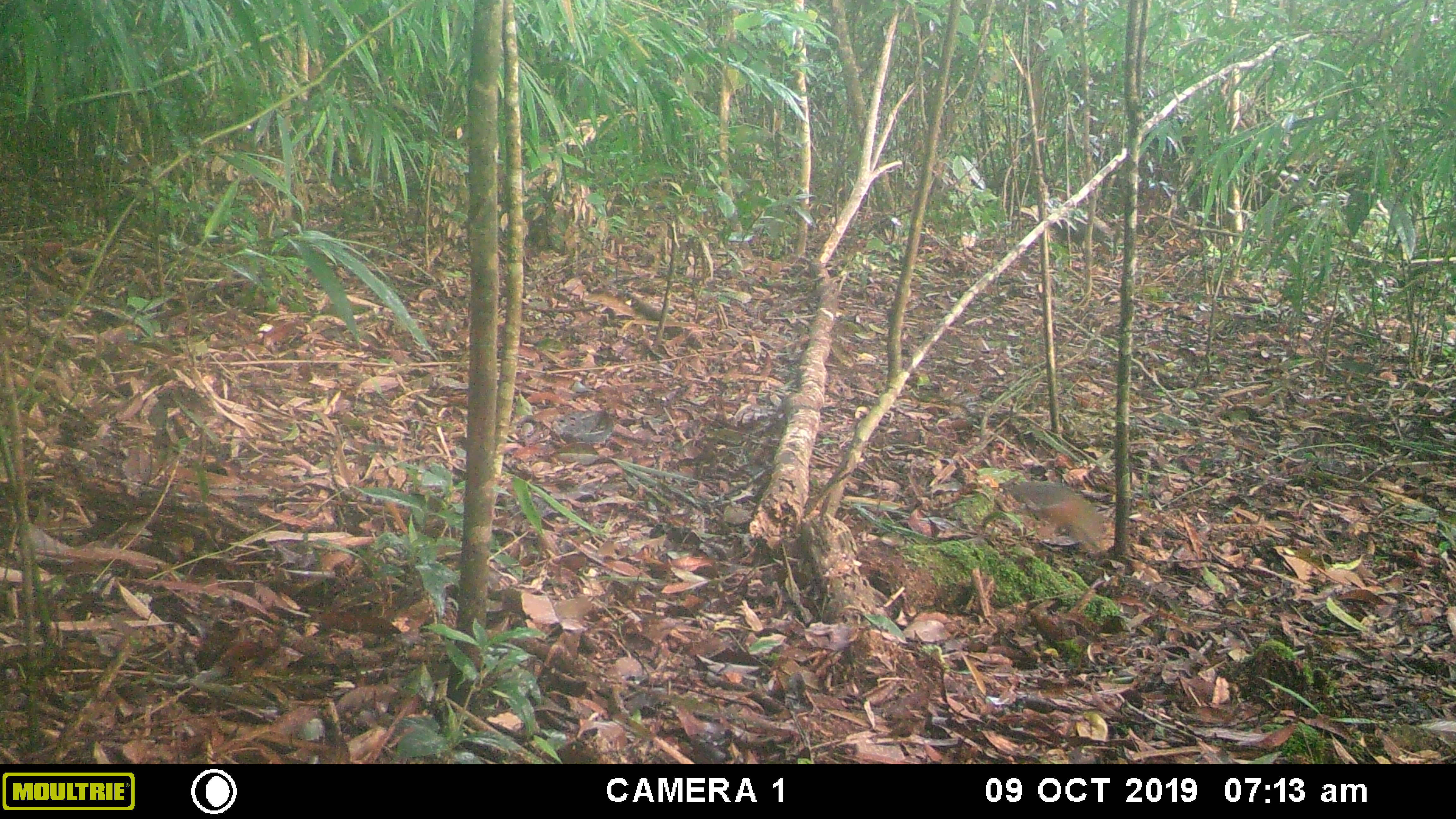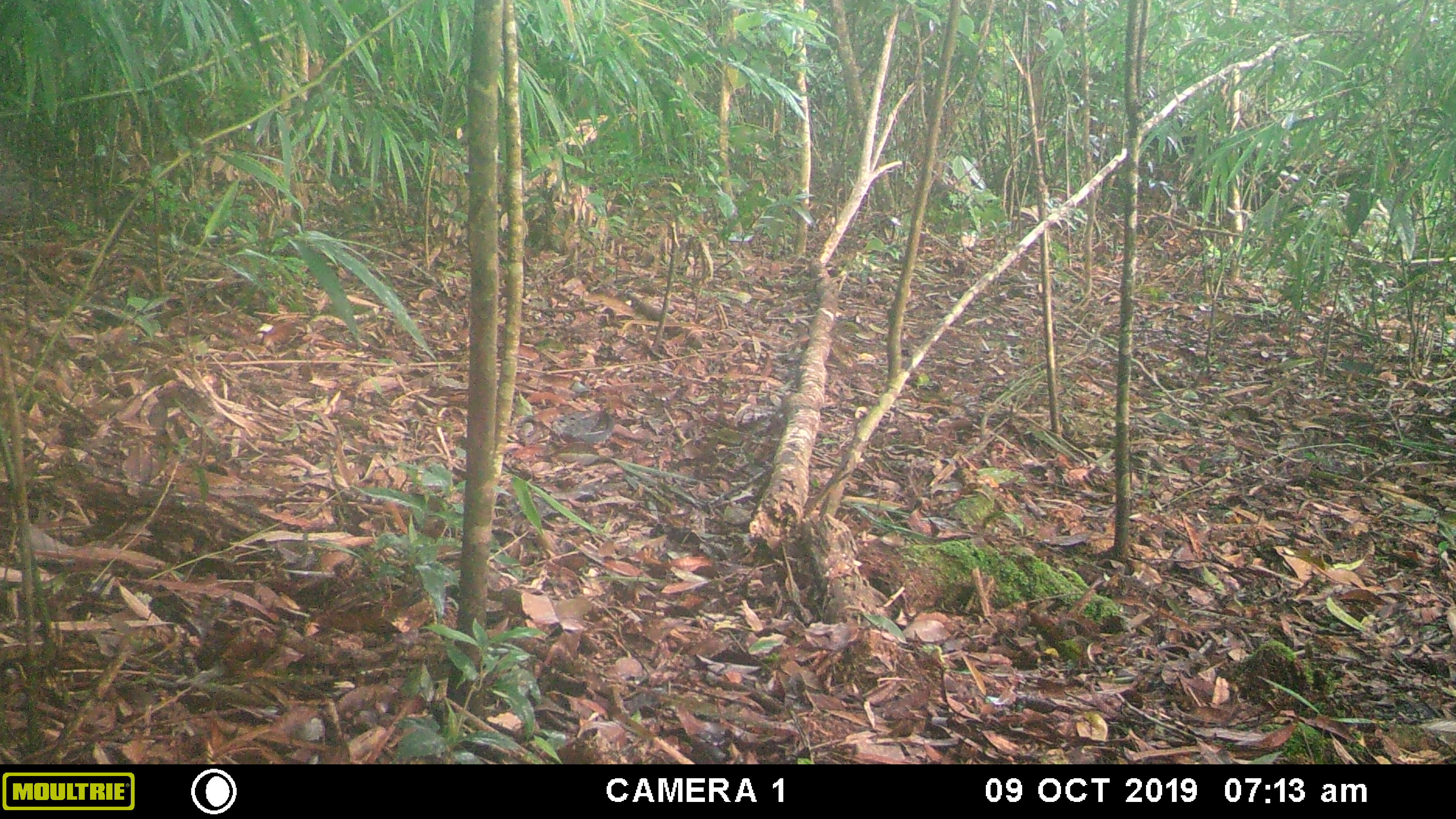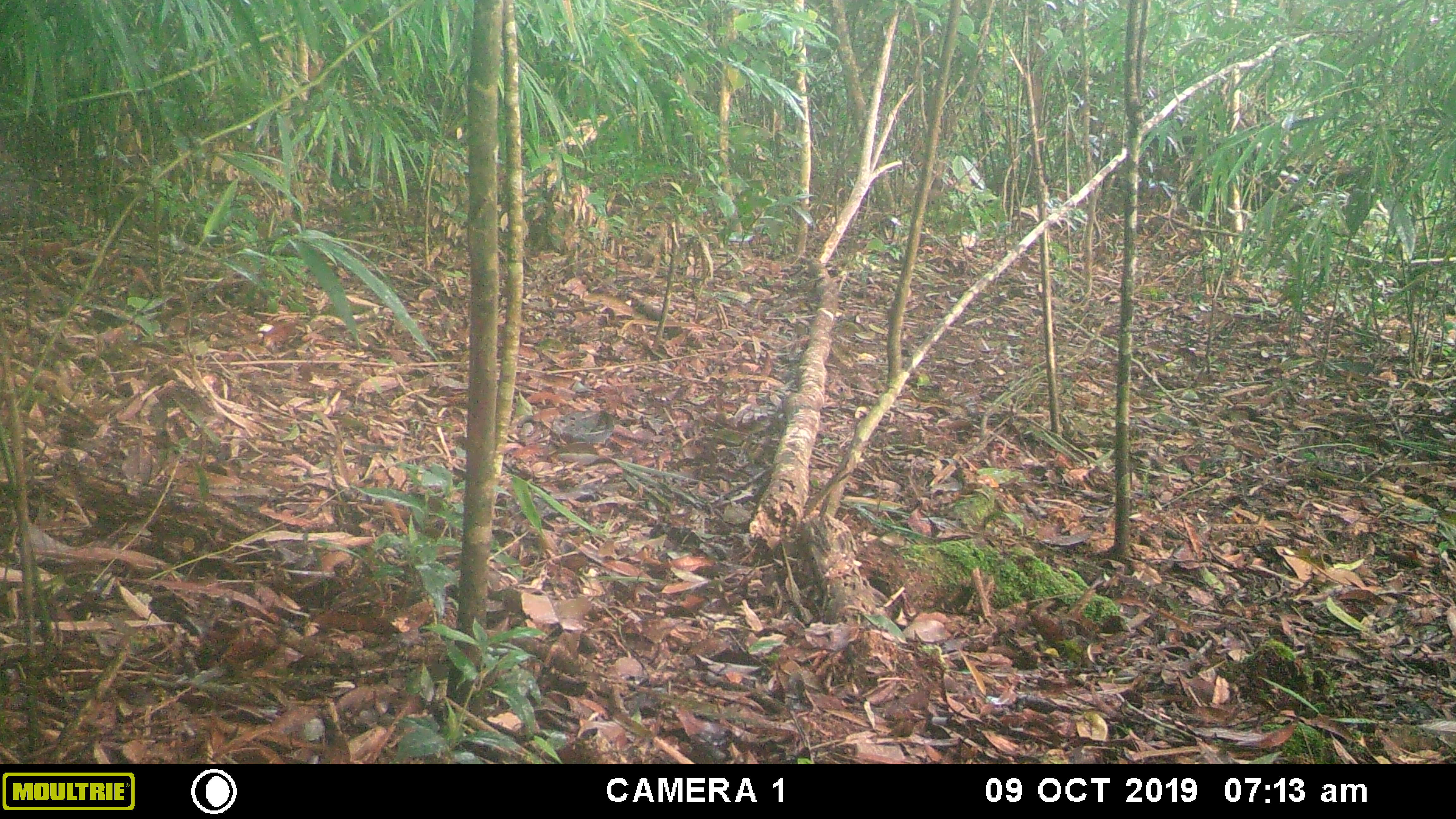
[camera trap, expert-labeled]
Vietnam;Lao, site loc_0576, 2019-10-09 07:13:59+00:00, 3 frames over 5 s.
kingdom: Animalia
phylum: Chordata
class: Aves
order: Galliformes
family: Phasianidae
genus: Polyplectron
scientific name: Polyplectron bicalcaratum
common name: gray peacock-pheasant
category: grey peacock pheasant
Grey peacock pheasant (gray peacock-pheasant) (Polyplectron bicalcaratum). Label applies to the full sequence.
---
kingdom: Animalia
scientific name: Animalia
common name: animal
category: unidentified animal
Unidentified animal (animal) (Animalia). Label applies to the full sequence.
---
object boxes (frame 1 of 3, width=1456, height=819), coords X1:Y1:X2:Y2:
grey peacock pheasant: 1010:479:1107:559